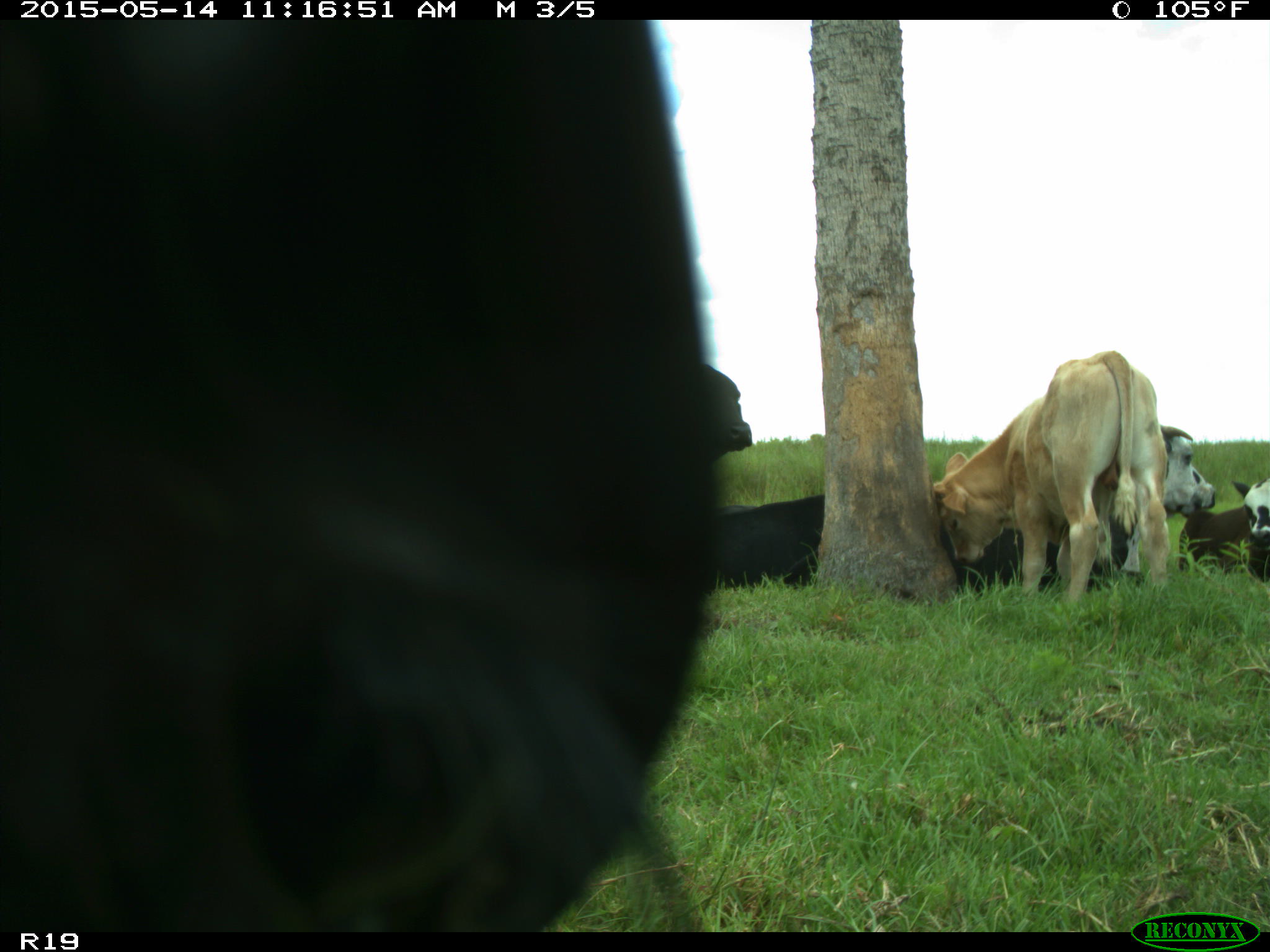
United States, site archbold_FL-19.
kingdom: Animalia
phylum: Chordata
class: Mammalia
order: Artiodactyla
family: Bovidae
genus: Bos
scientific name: Bos taurus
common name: domestic cow